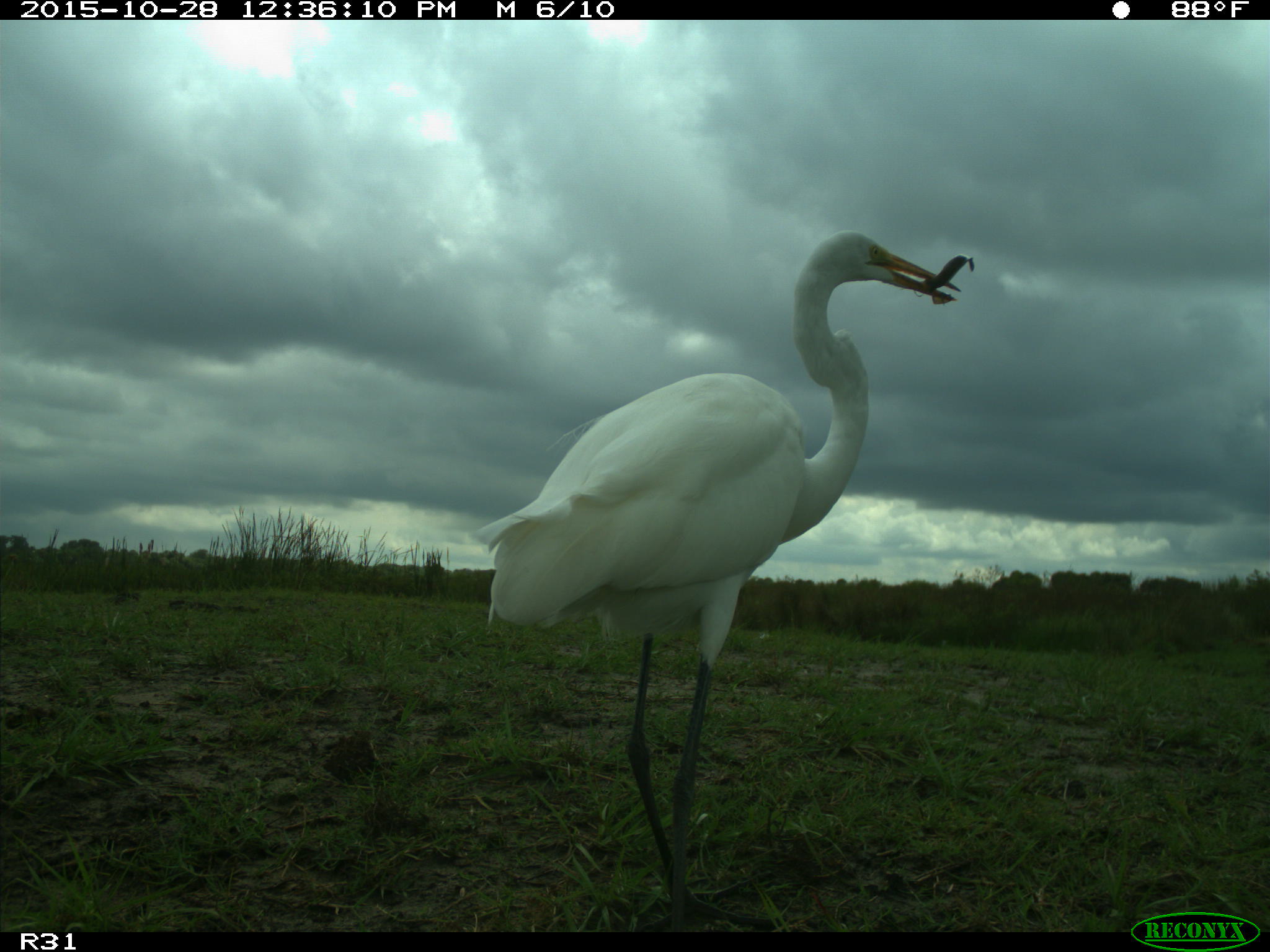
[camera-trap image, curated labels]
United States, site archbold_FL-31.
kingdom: Animalia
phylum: Chordata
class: Aves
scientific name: Aves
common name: birds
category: unidentified bird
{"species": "unidentified bird (birds) (Aves)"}